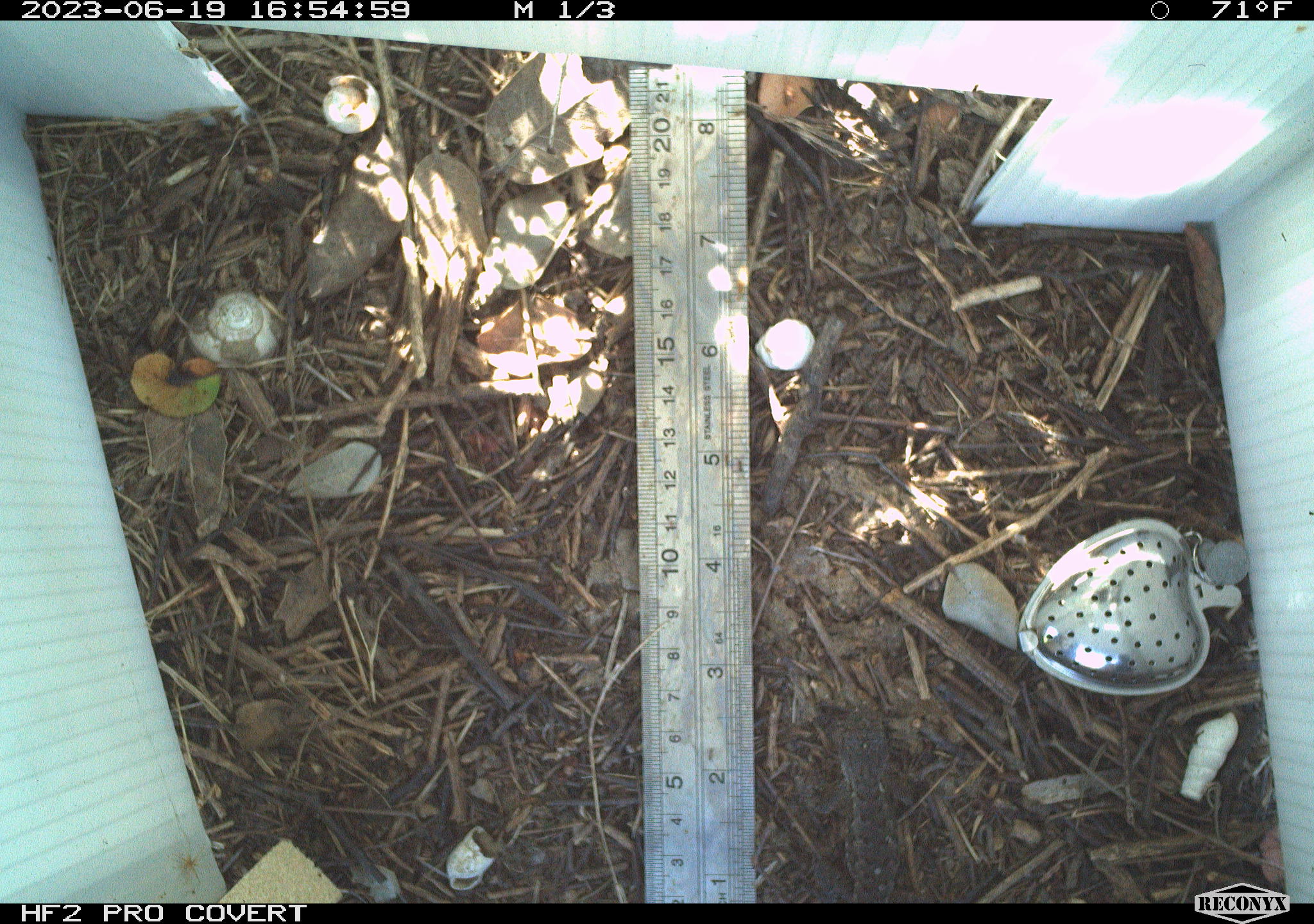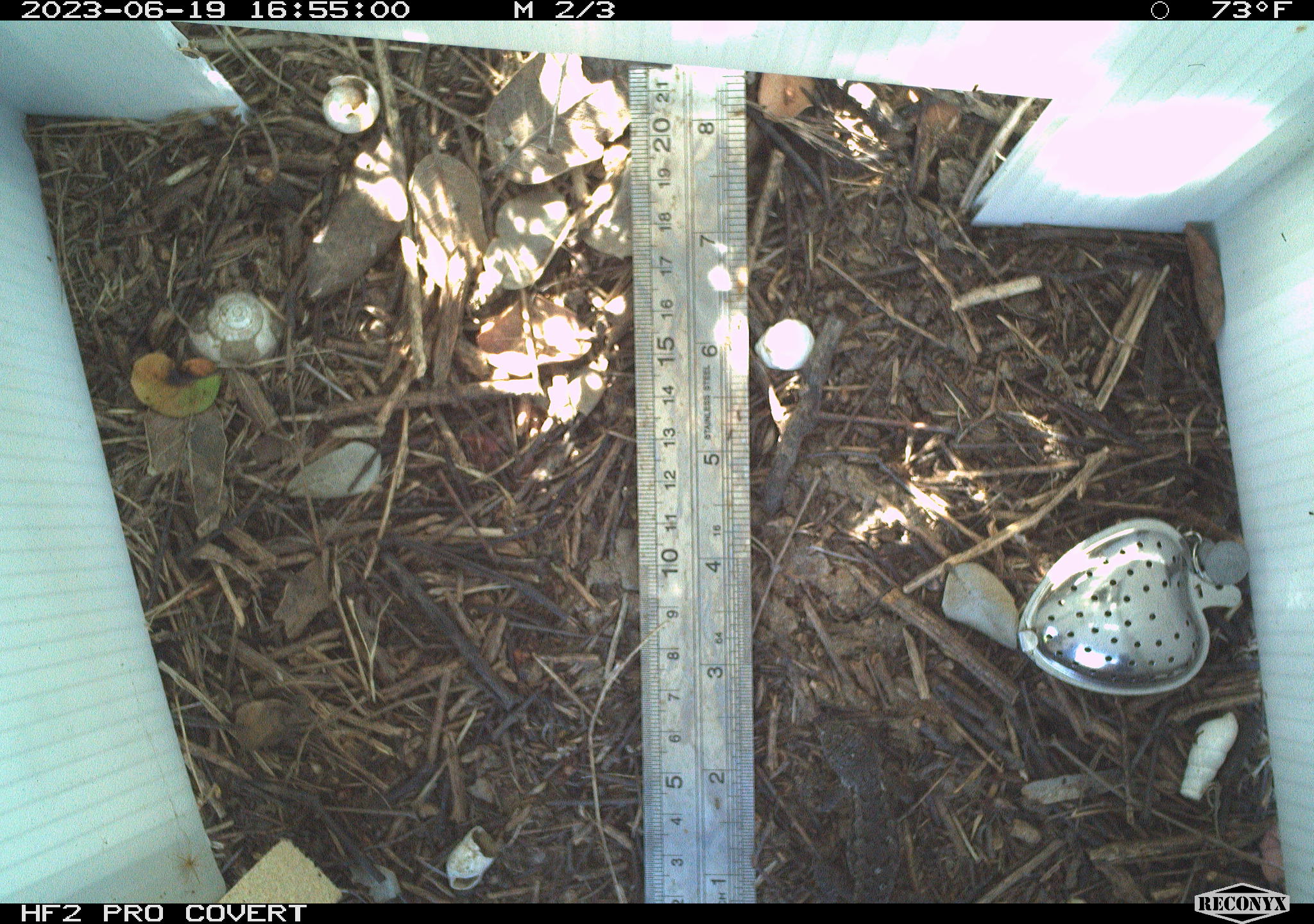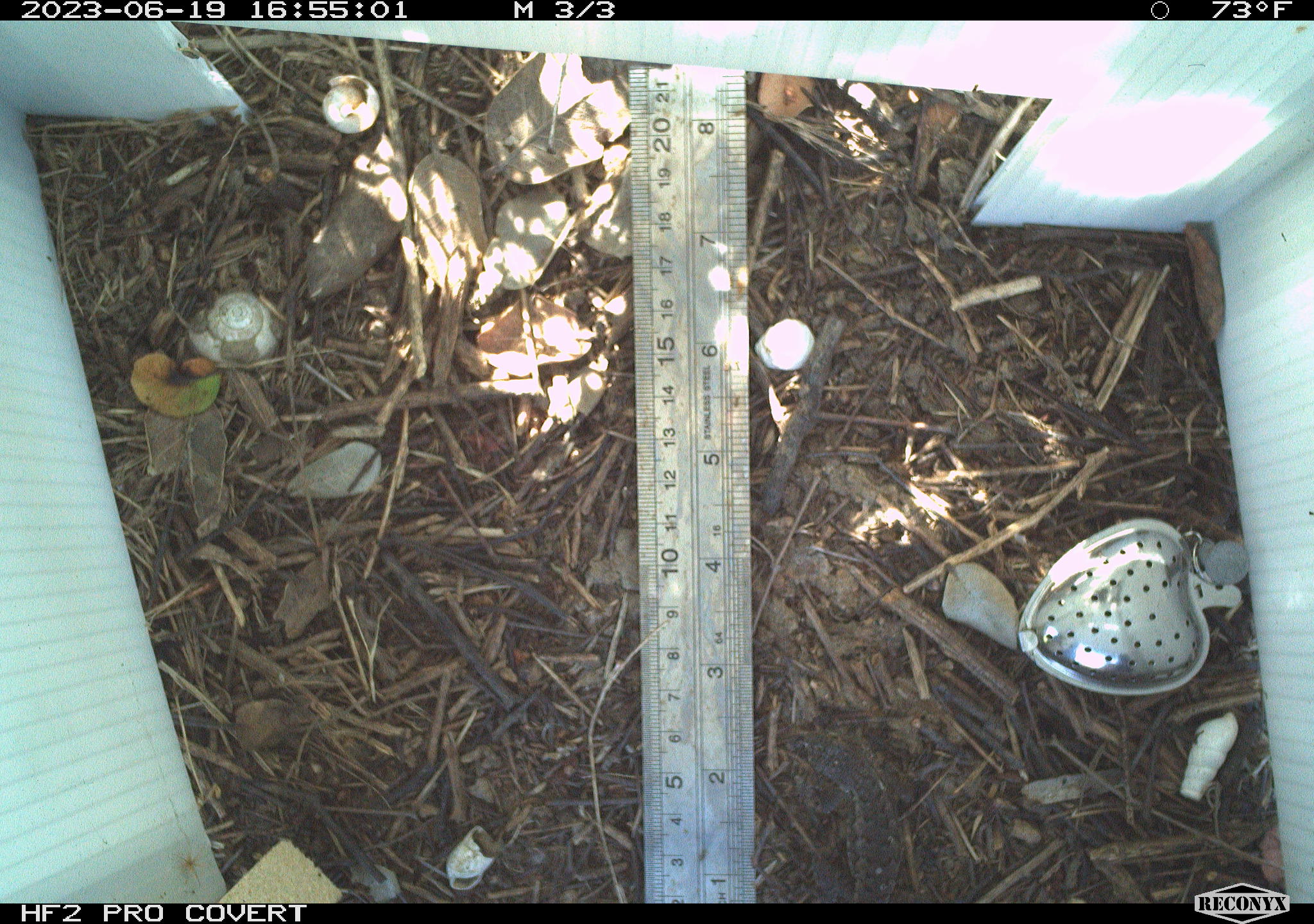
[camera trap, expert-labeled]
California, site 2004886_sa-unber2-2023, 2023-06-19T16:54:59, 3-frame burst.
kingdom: Animalia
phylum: Chordata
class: Reptilia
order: Squamata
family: Phrynosomatidae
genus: Sceloporus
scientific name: Sceloporus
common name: spiny lizards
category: sceloporus species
Sceloporus species (spiny lizards) (Sceloporus).